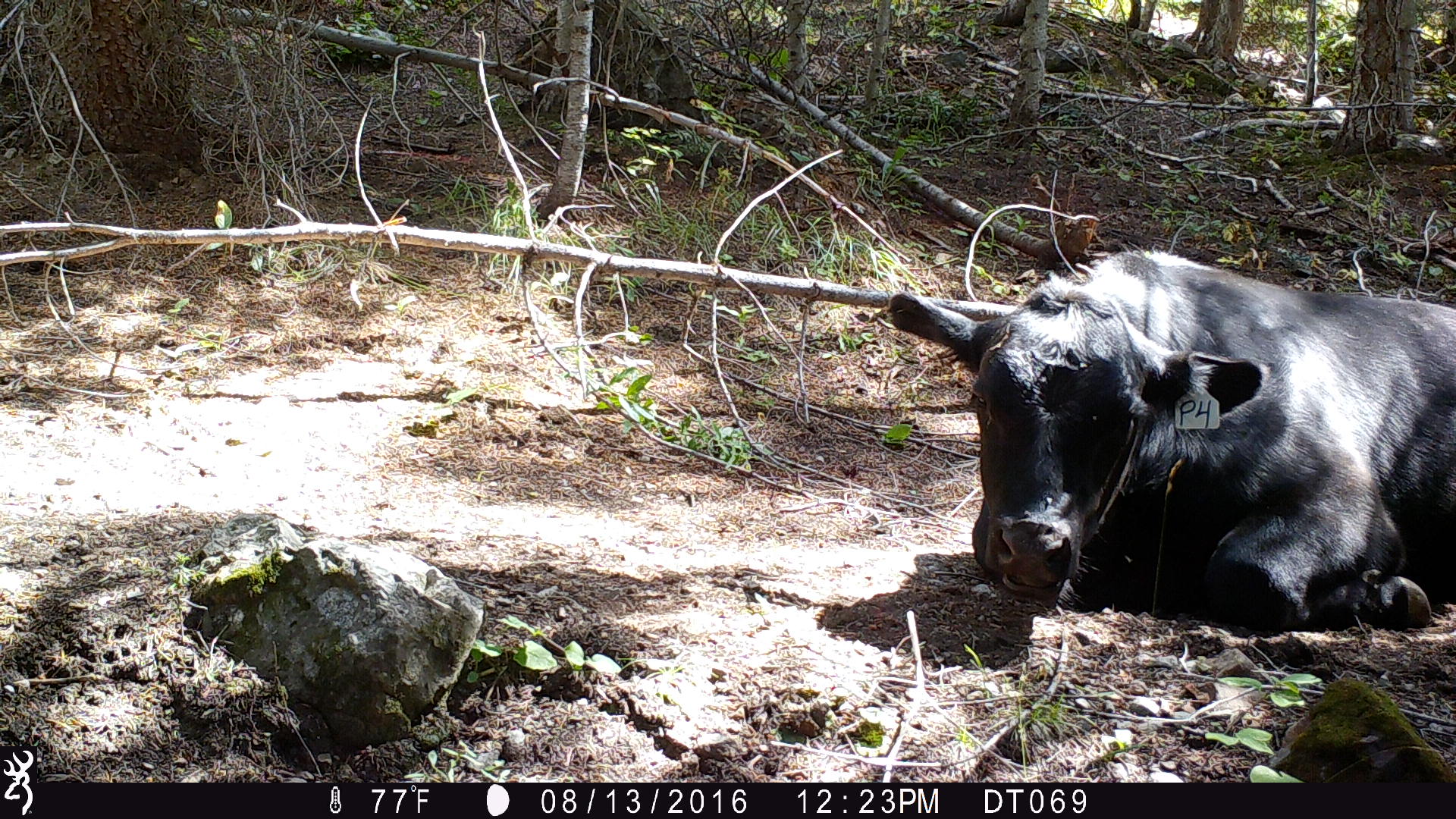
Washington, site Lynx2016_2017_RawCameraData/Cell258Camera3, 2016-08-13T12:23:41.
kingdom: Animalia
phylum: Chordata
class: Mammalia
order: Artiodactyla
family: Bovidae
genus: Bos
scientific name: Bos taurus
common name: domestic cattle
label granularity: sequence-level